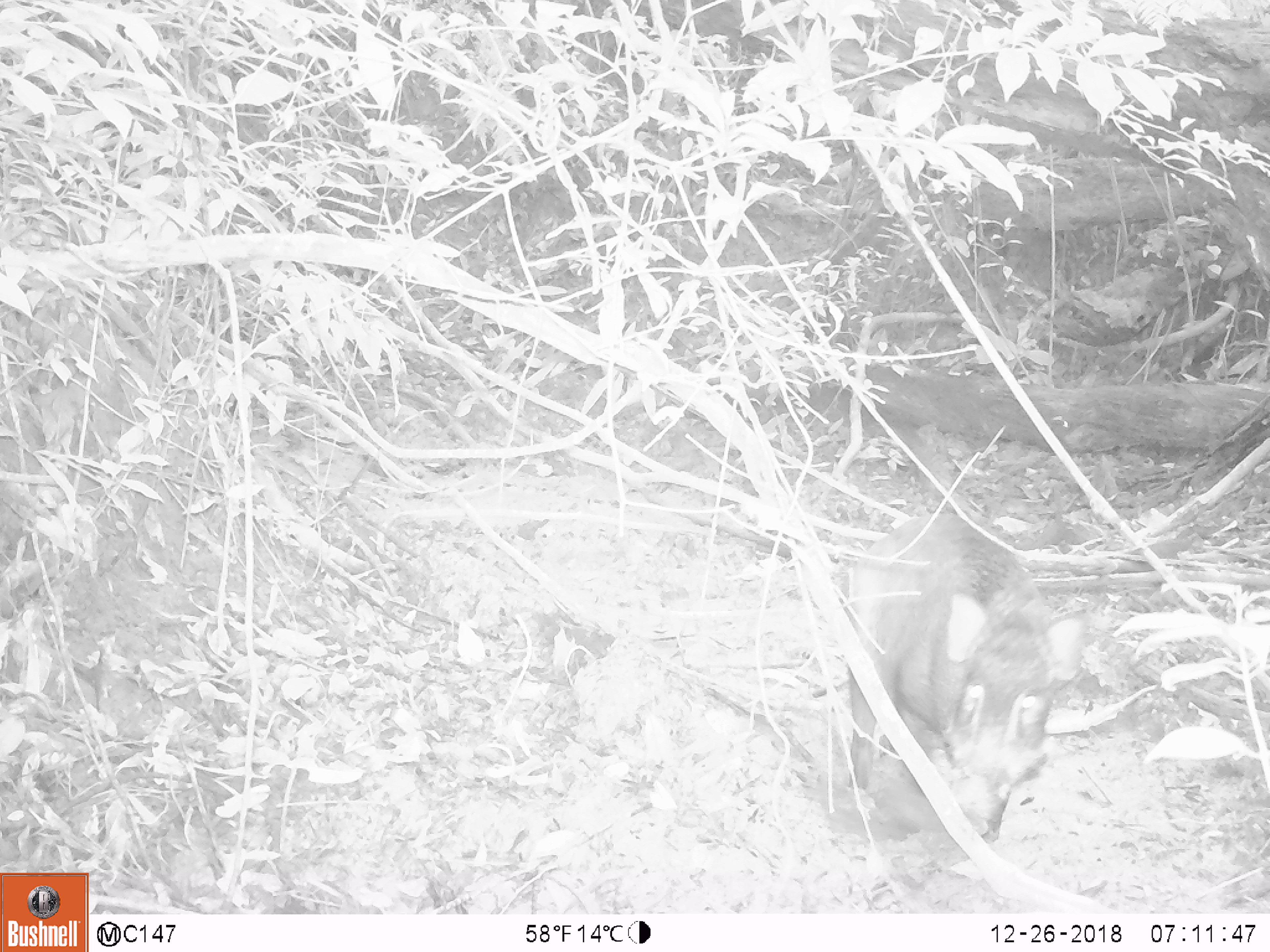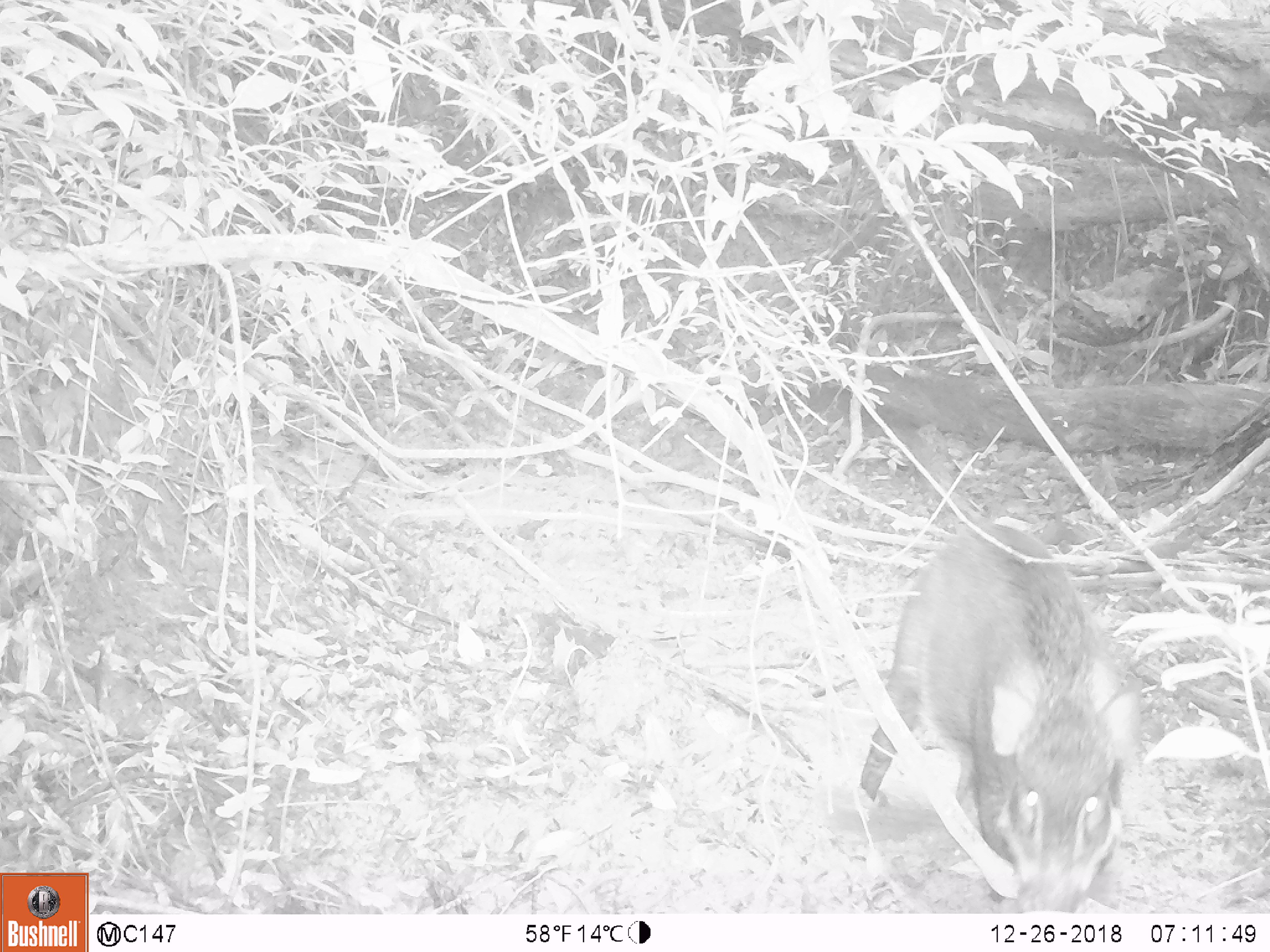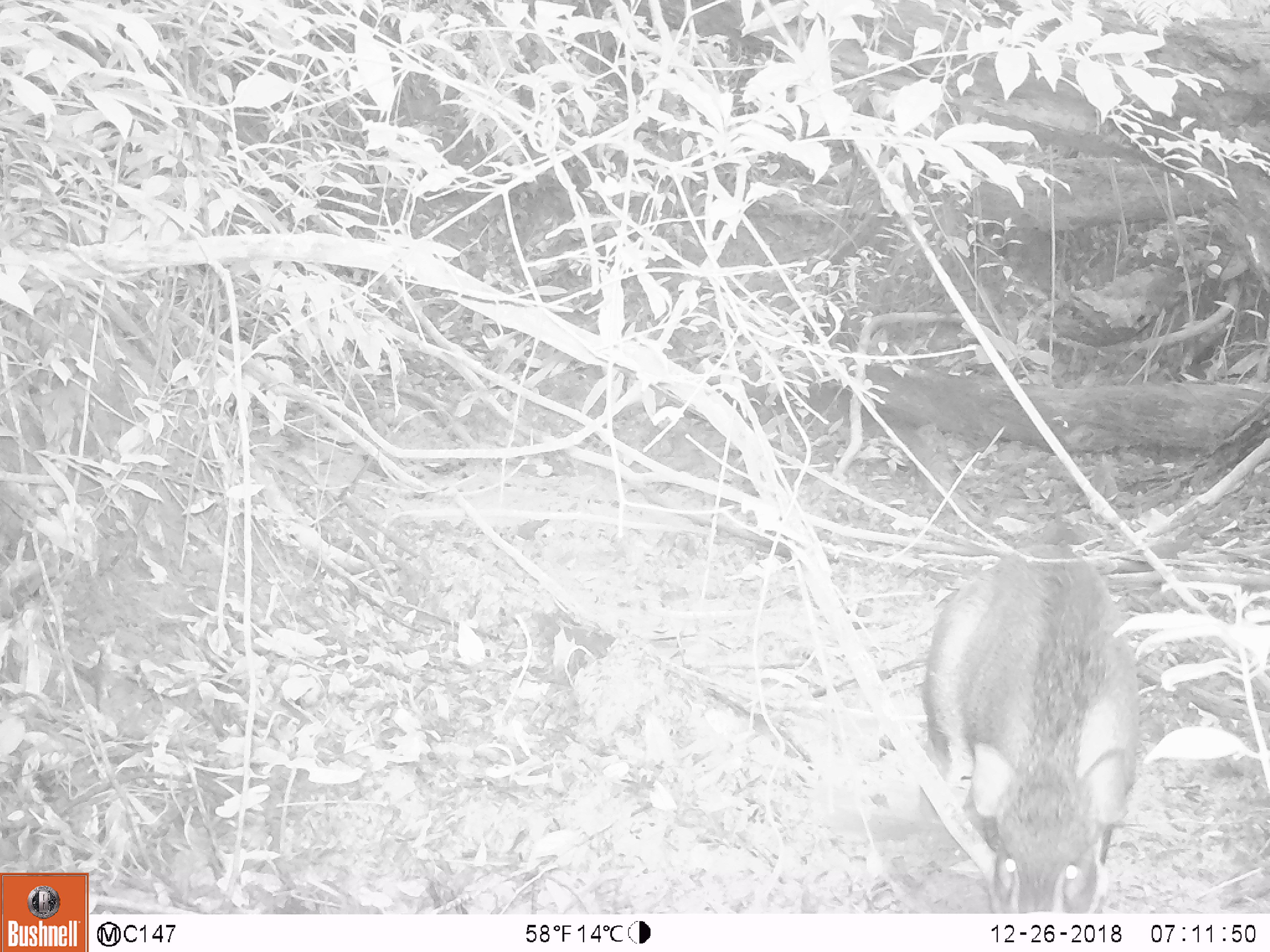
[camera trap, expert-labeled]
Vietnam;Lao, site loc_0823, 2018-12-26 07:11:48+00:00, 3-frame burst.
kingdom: Animalia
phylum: Chordata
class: Mammalia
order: Artiodactyla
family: Suidae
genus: Sus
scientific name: Sus scrofa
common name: eurasian wild pig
Eurasian wild pig (Sus scrofa). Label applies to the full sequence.